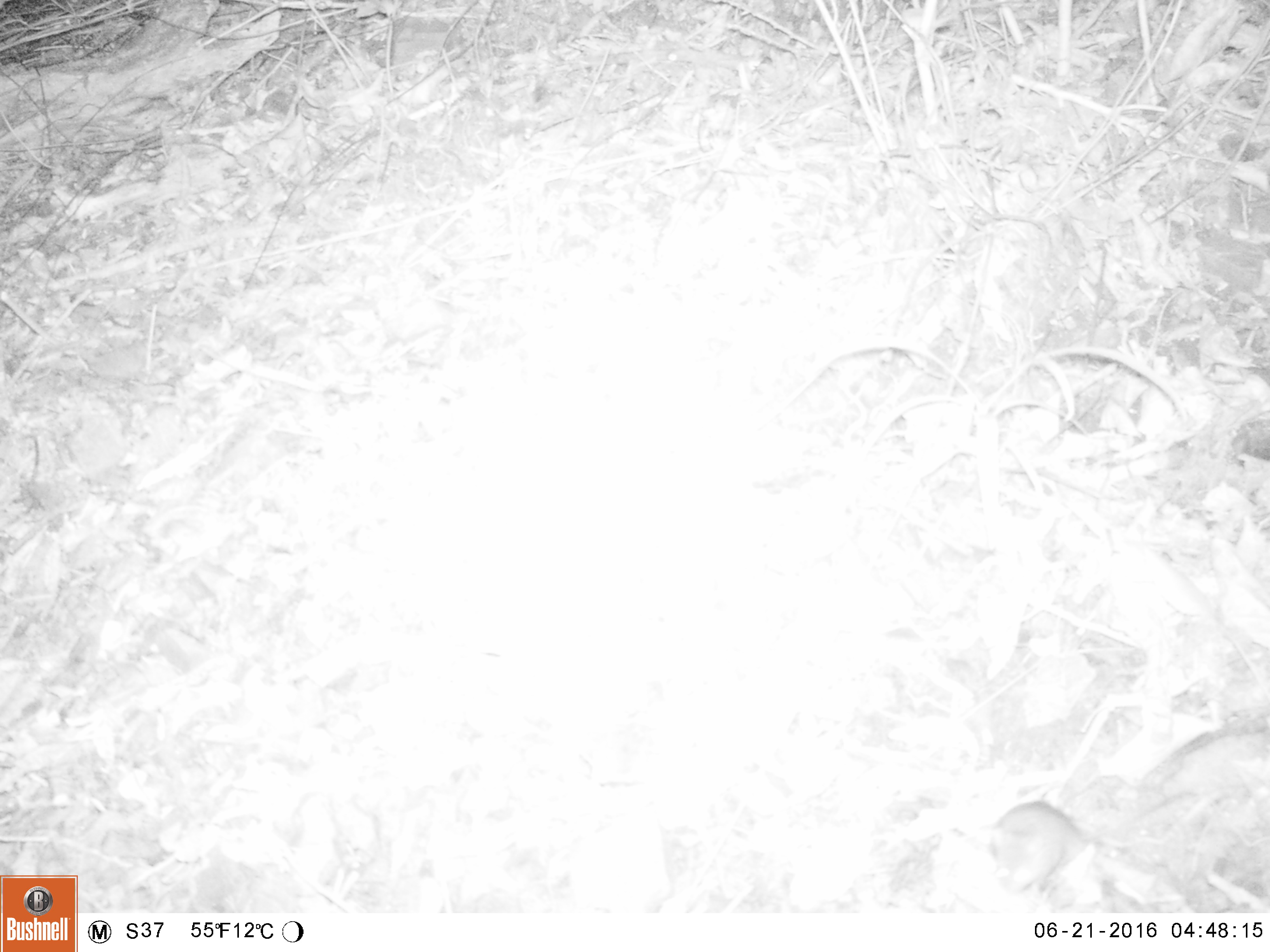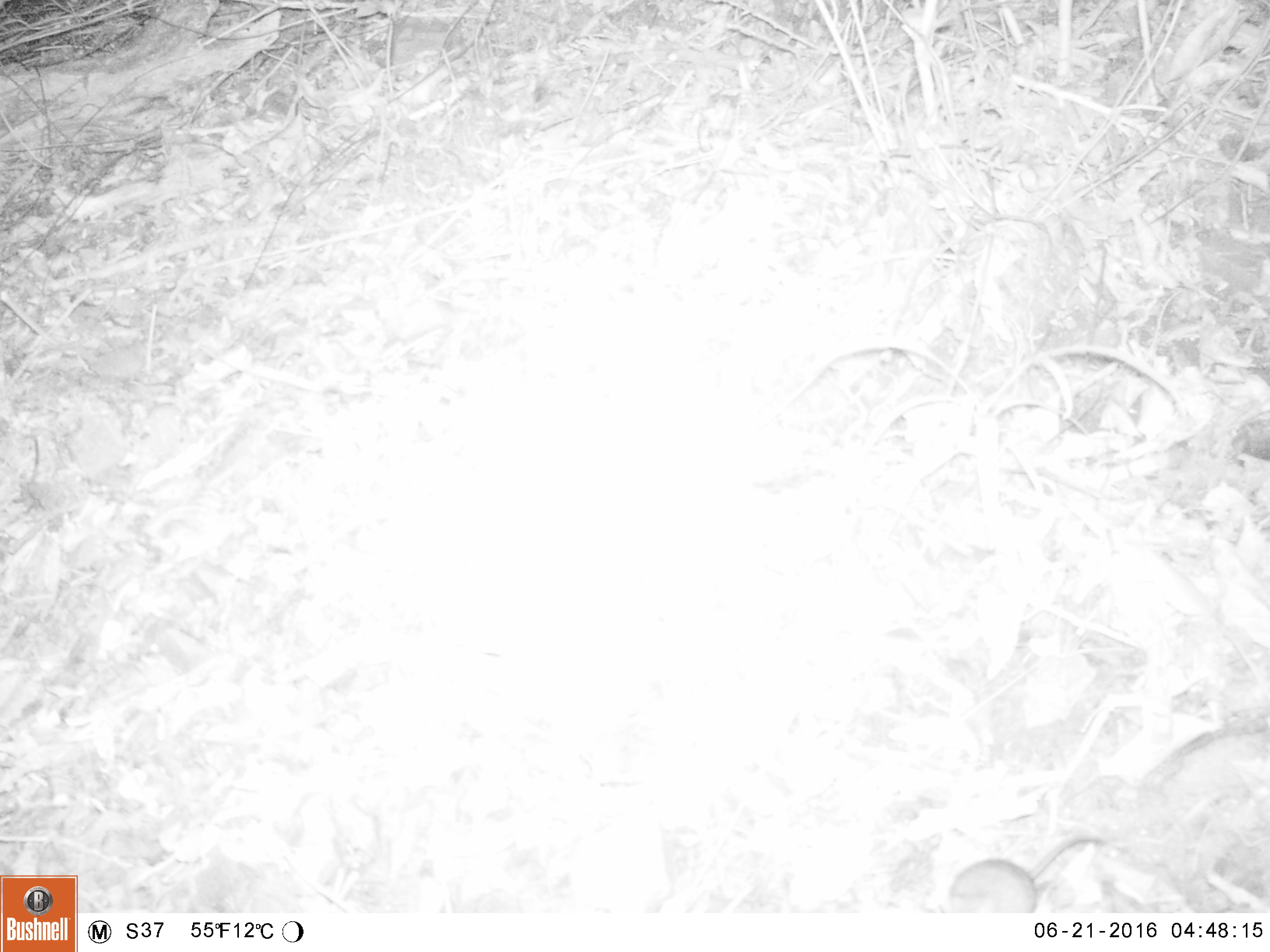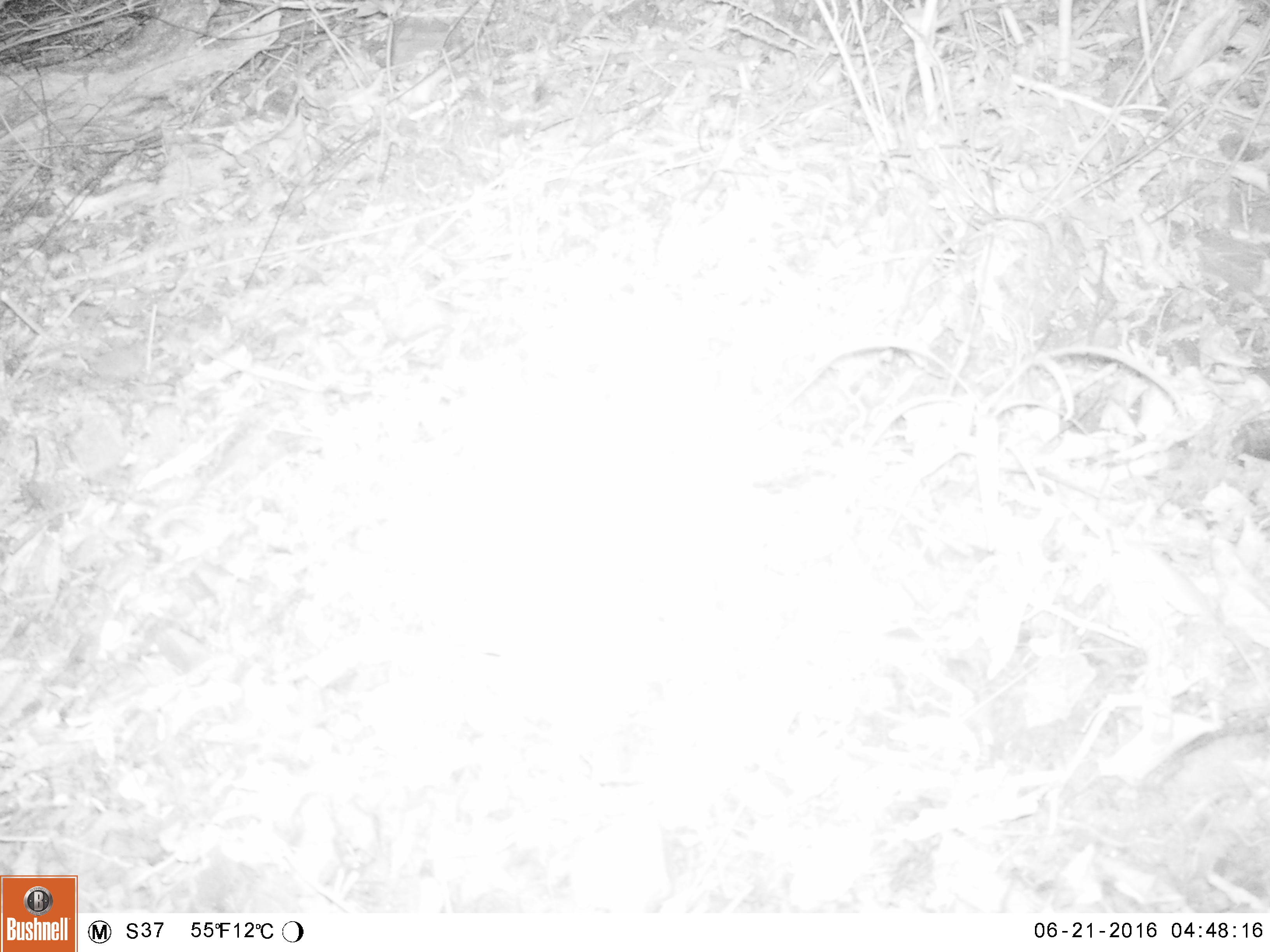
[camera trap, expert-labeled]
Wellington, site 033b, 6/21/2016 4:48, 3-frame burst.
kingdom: Animalia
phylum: Chordata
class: Mammalia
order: Rodentia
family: Muridae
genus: Mus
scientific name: Mus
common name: mouse